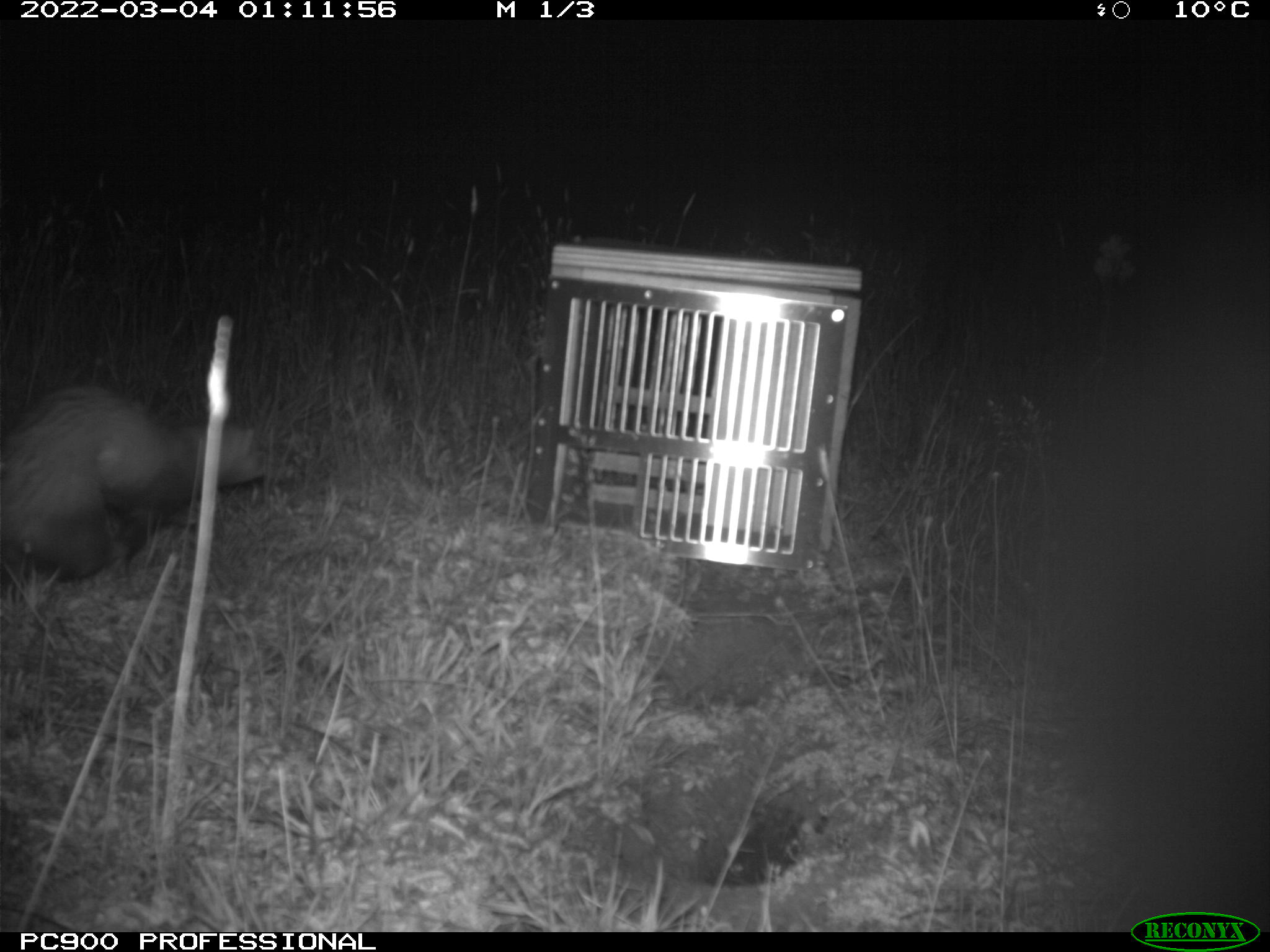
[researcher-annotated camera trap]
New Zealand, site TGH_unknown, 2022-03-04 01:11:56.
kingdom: Animalia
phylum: Chordata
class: Mammalia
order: Carnivora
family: Mustelidae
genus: Mustela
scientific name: Mustela furo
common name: ferret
Ferret (Mustela furo).